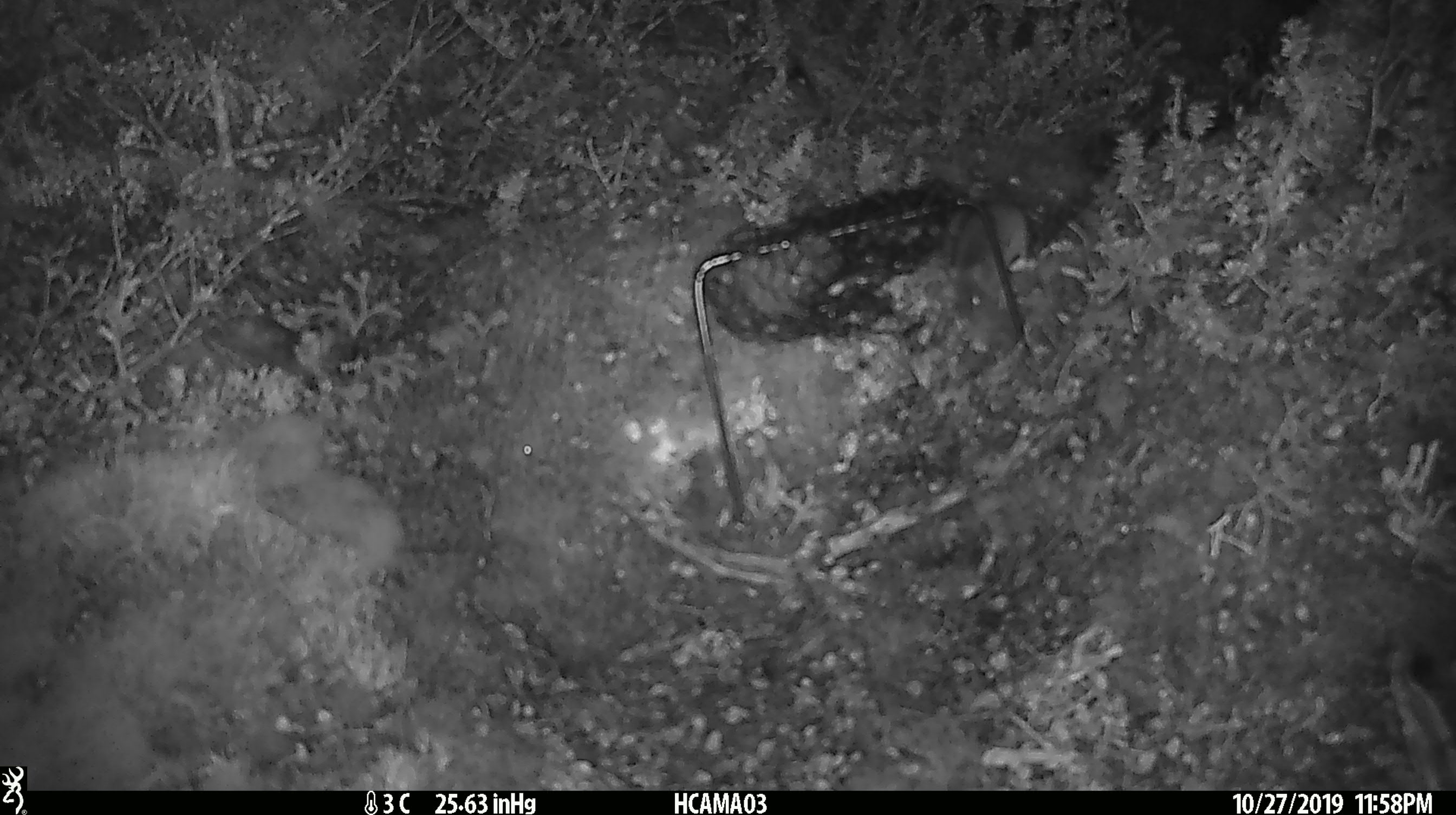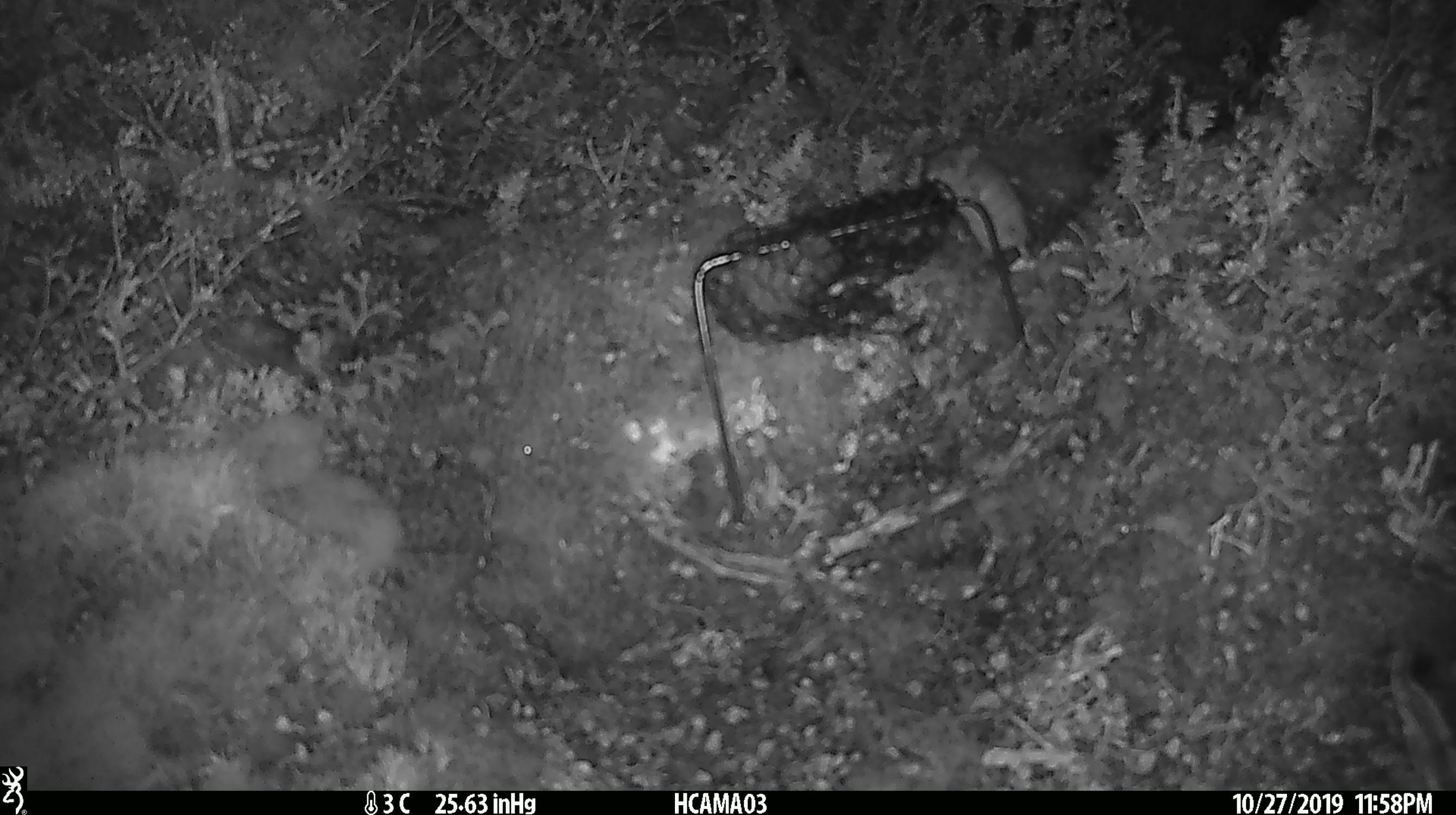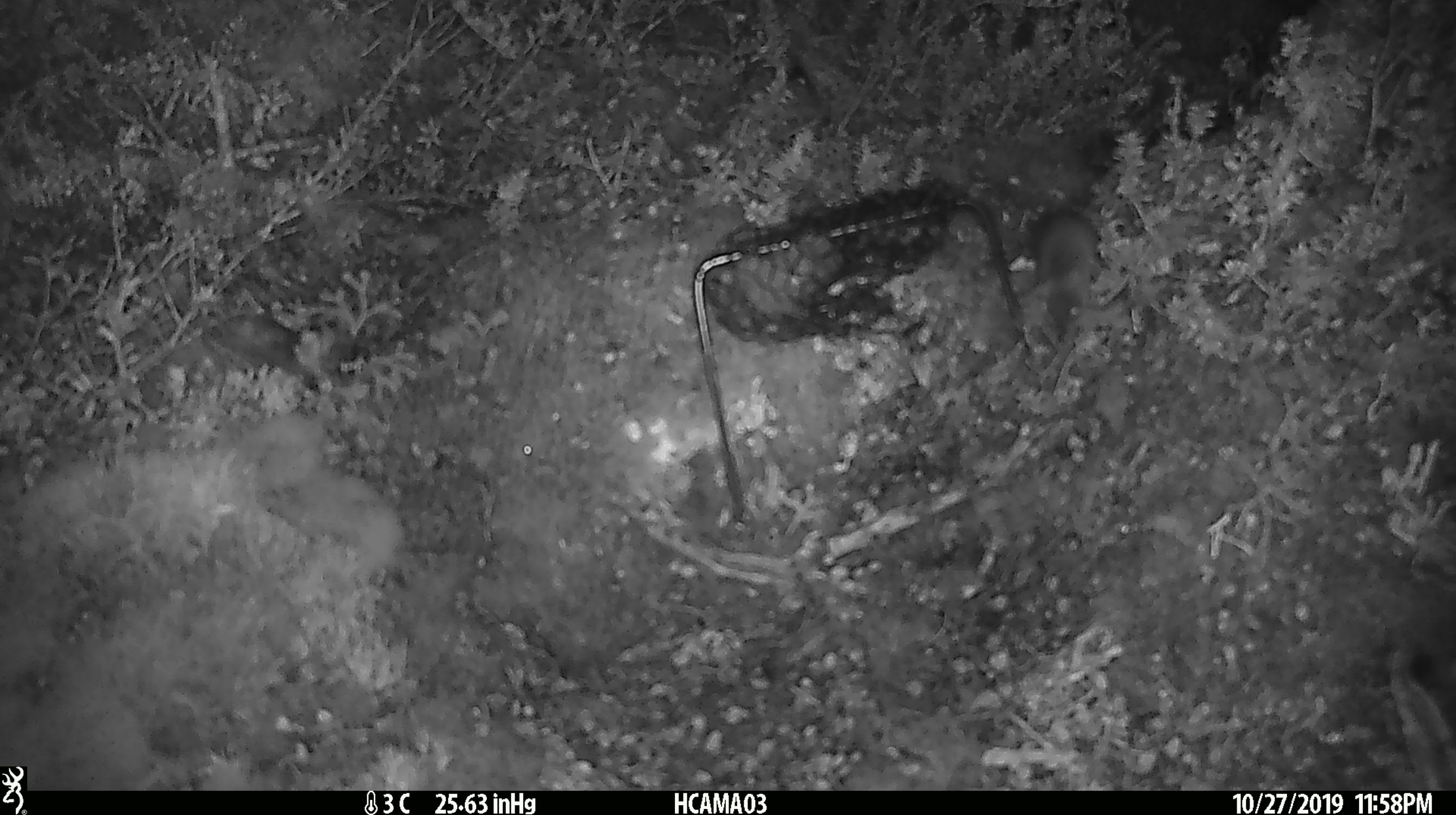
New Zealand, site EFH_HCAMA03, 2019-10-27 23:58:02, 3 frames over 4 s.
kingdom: Animalia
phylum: Chordata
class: Mammalia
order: Rodentia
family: Muridae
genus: Mus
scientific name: Mus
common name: mouse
Mouse (Mus).